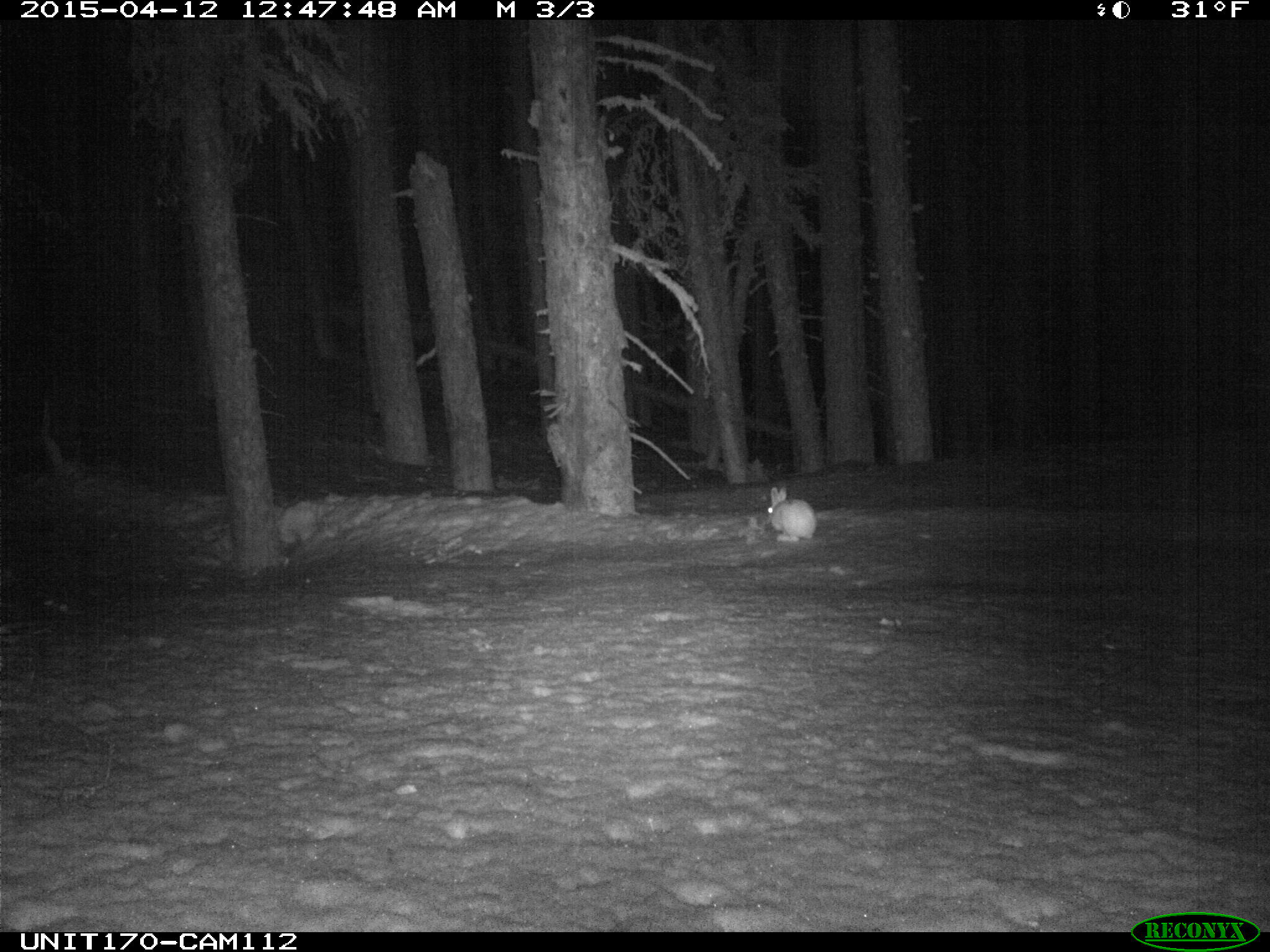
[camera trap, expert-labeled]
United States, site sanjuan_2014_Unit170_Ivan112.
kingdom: Animalia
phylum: Chordata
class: Mammalia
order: Lagomorpha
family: Leporidae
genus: Lepus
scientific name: Lepus americanus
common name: snowshoe hare